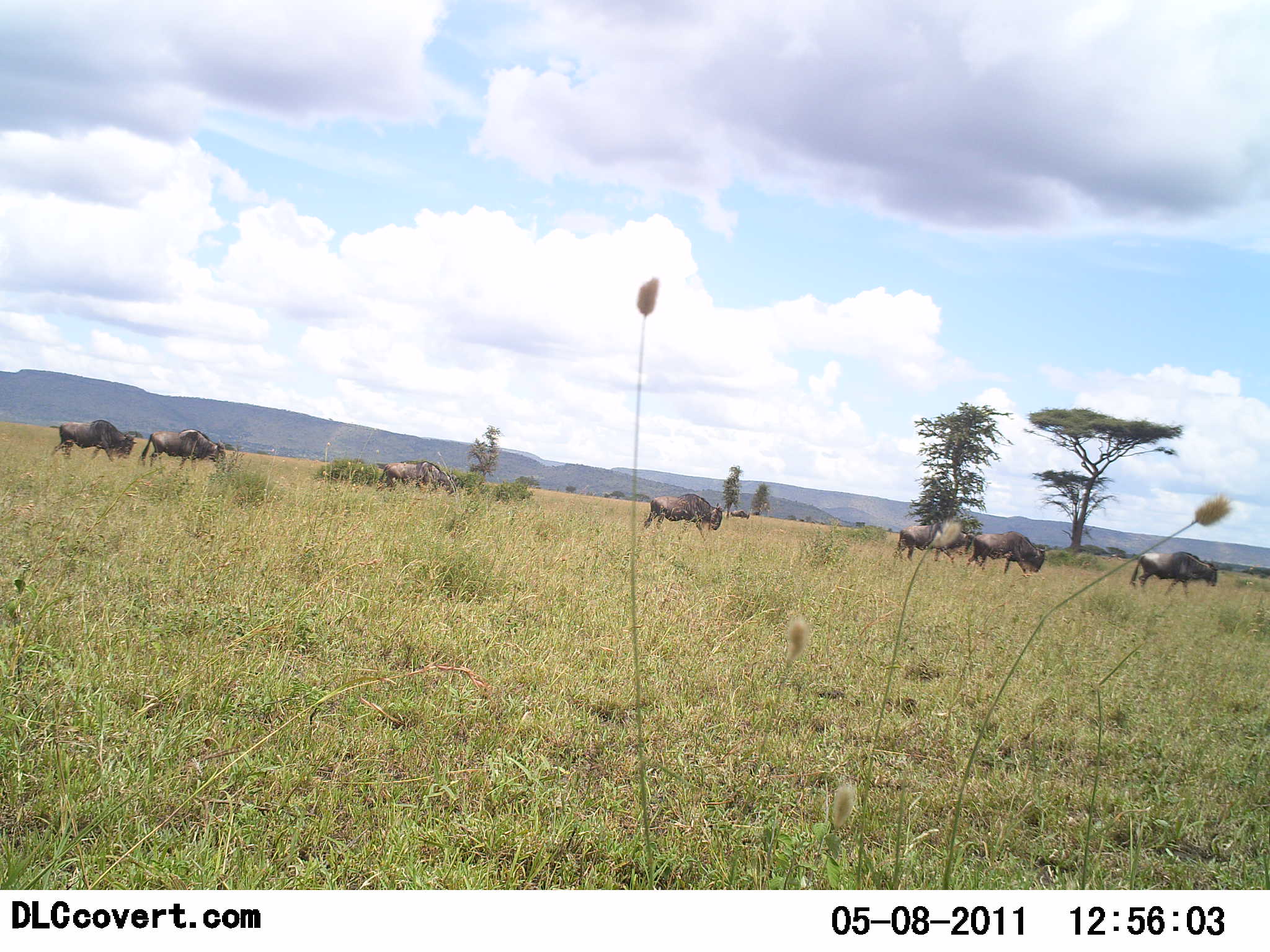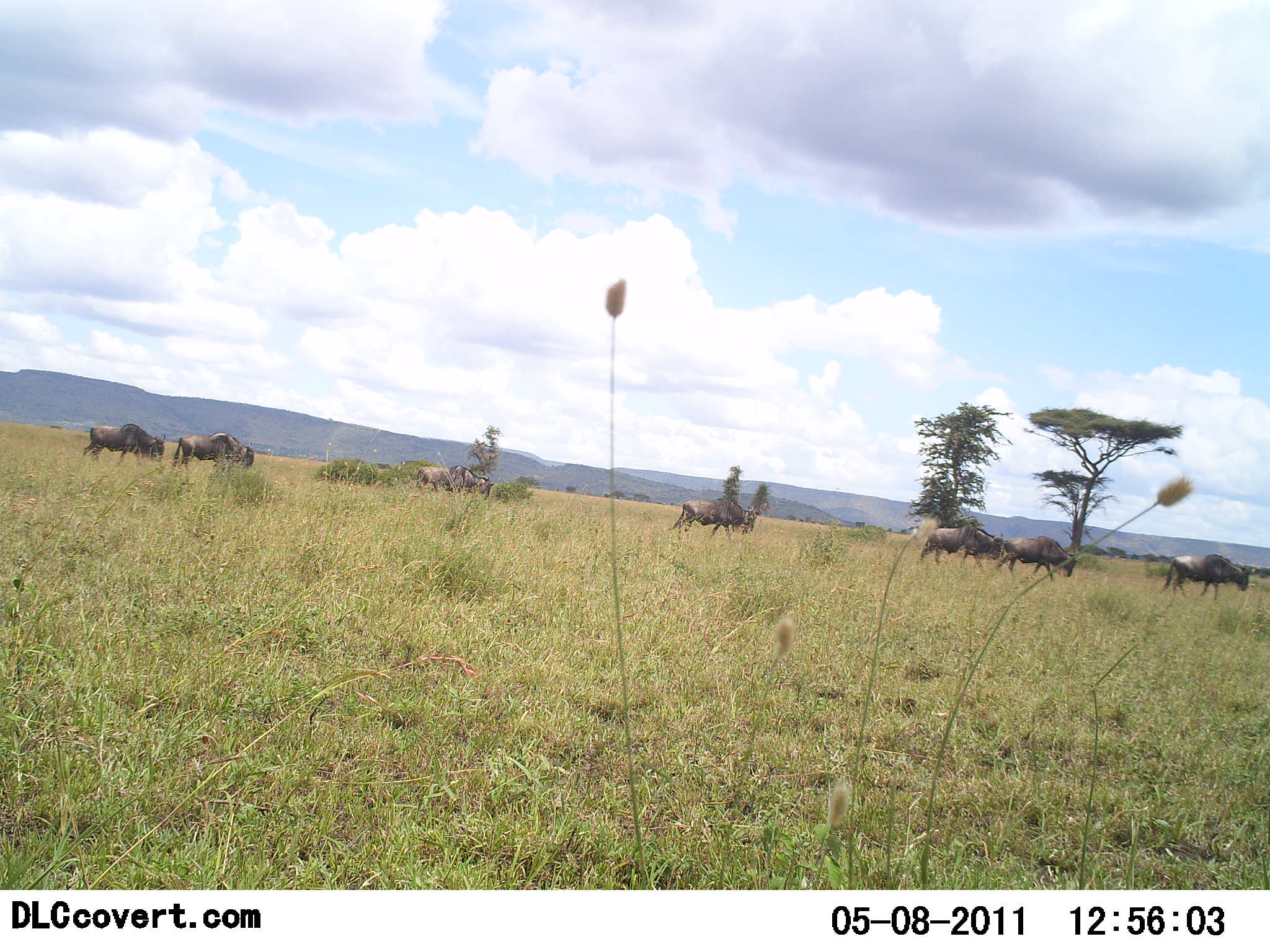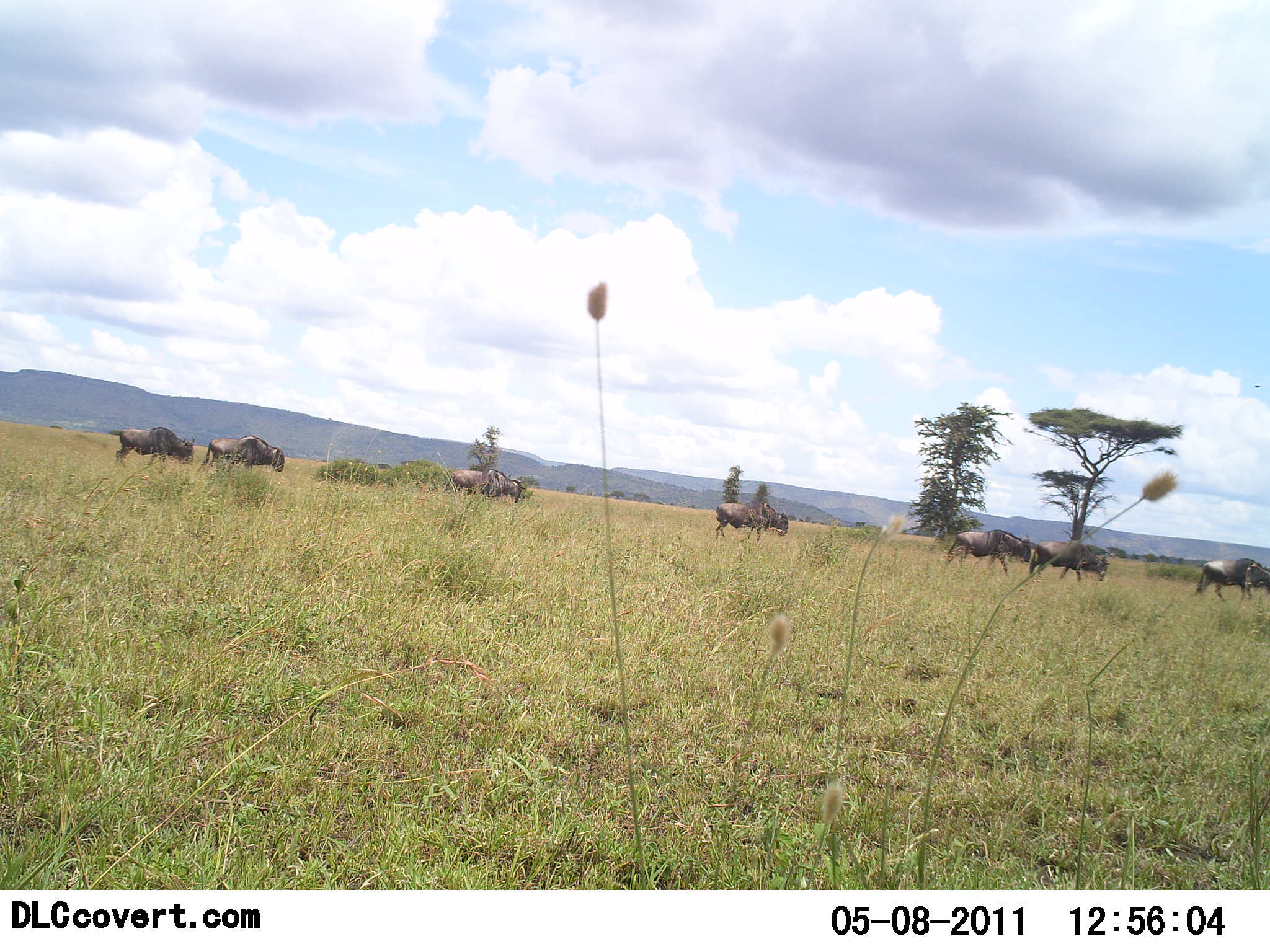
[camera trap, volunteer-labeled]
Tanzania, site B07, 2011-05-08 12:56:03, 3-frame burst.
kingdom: Animalia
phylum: Chordata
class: Mammalia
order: Artiodactyla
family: Bovidae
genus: Connochaetes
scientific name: Connochaetes taurinus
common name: blue wildebeest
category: wildebeest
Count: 7.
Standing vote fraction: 0%.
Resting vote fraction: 0%.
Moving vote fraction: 100%.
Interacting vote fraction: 0%.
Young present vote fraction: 0%.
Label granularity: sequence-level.